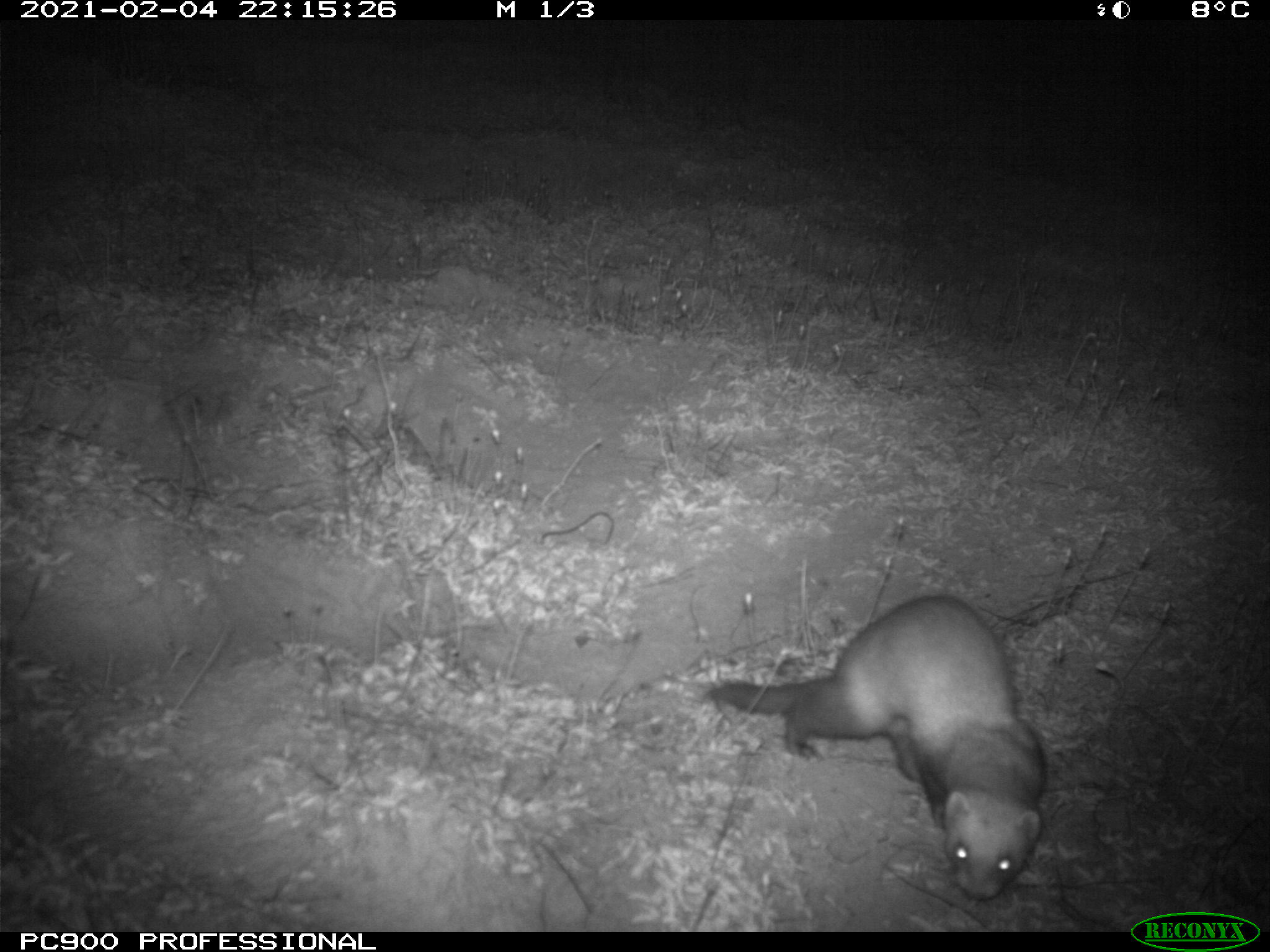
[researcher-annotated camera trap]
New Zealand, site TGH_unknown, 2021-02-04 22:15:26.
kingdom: Animalia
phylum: Chordata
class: Mammalia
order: Carnivora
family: Mustelidae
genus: Mustela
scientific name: Mustela furo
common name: ferret